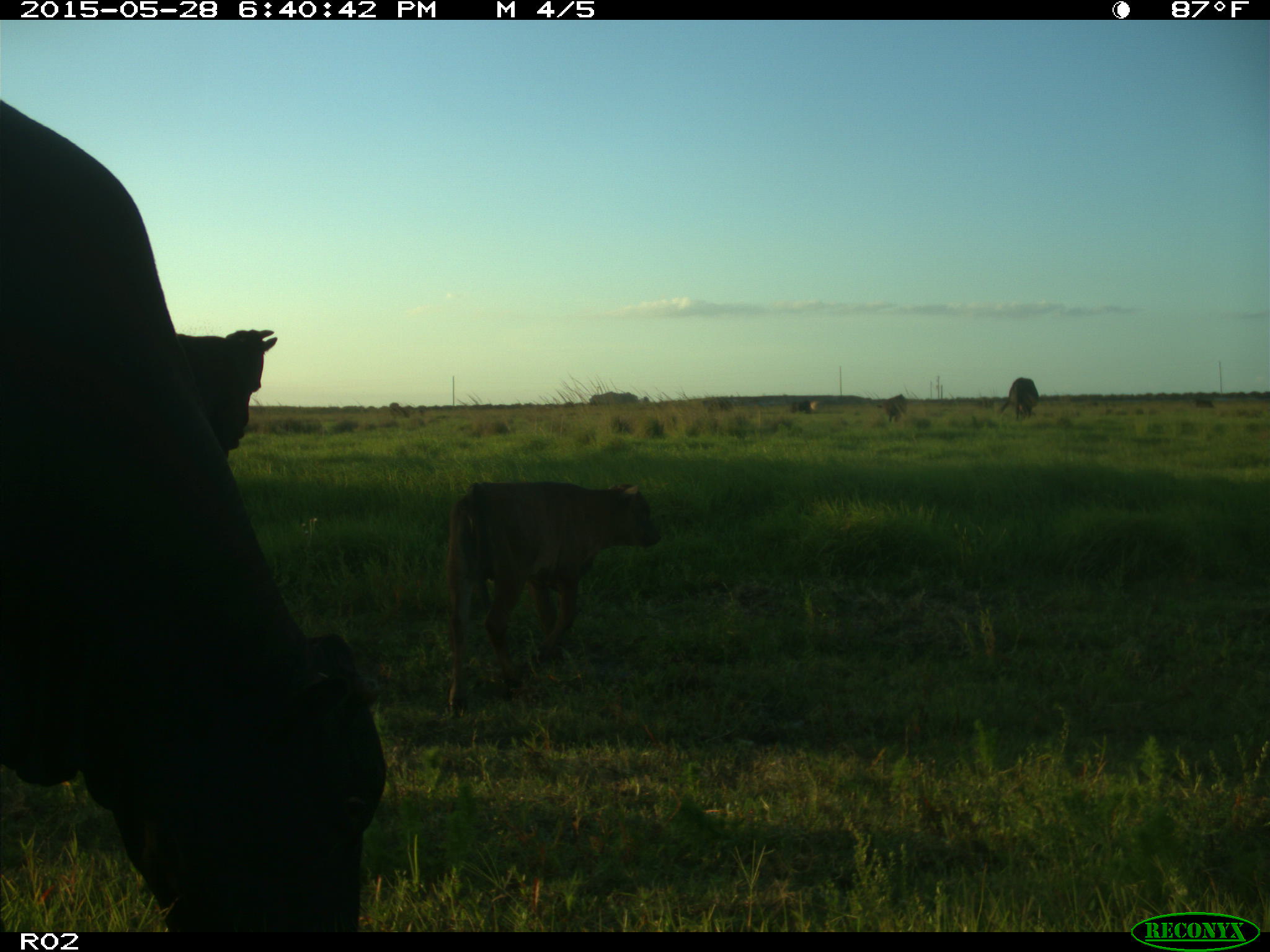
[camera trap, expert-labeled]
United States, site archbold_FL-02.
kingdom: Animalia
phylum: Chordata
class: Mammalia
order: Artiodactyla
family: Bovidae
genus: Bos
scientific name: Bos taurus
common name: domestic cow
Bos taurus (domestic cow).